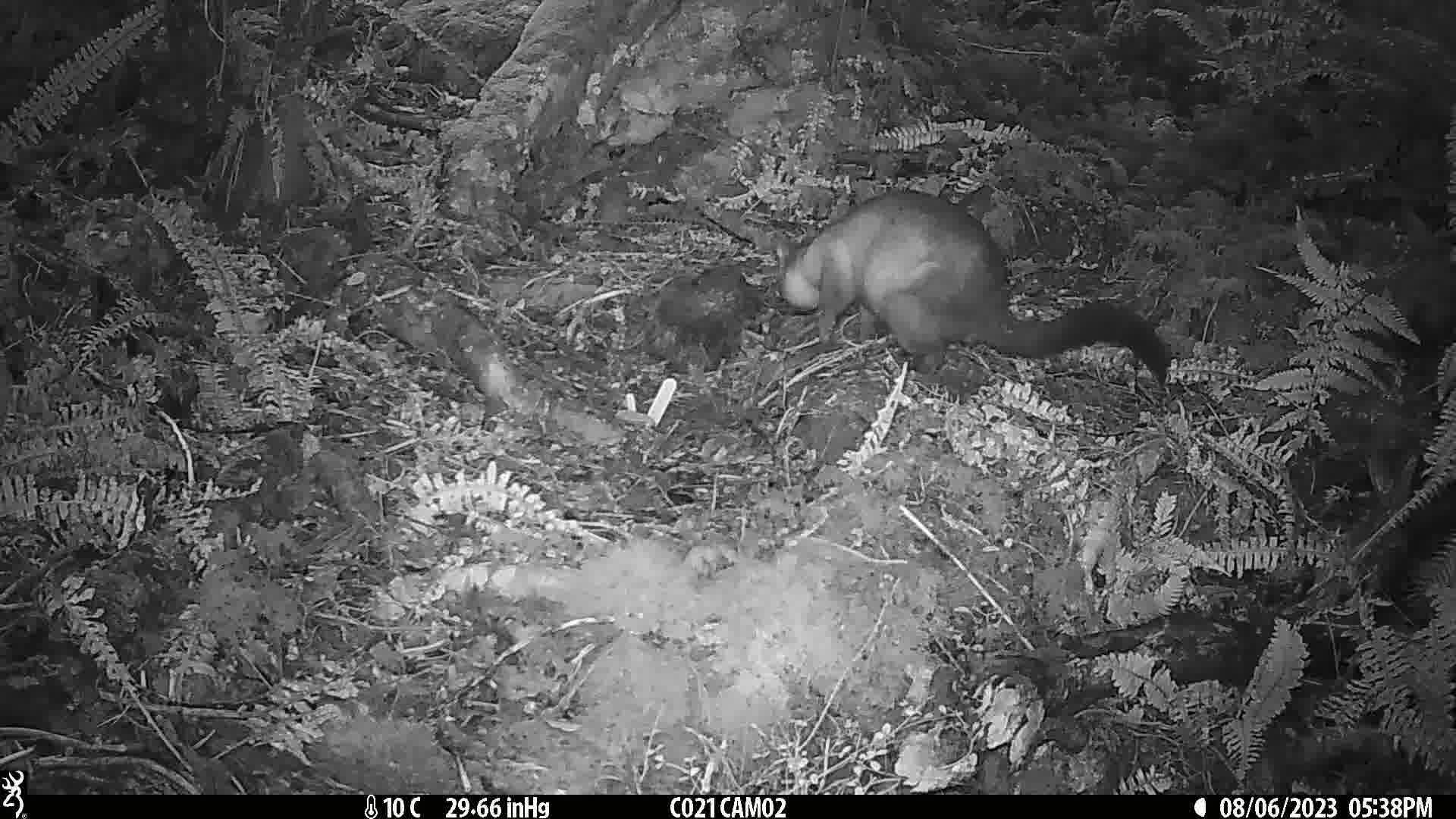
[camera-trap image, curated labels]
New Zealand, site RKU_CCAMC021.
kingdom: Animalia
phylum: Chordata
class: Mammalia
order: Diprotodontia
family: Phalangeridae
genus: Trichosurus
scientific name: Trichosurus vulpecula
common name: common brushtail possum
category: possum